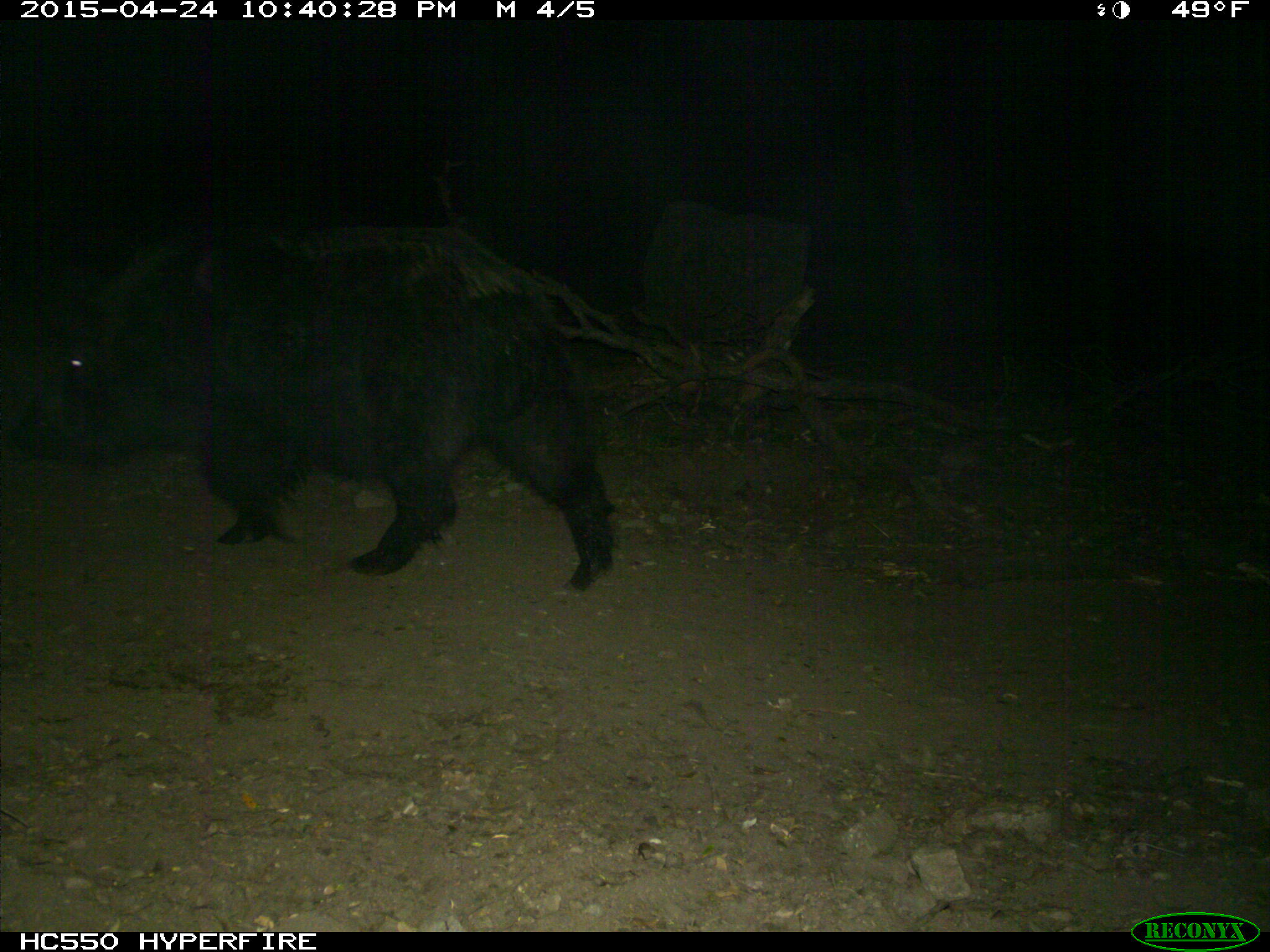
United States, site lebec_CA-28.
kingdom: Animalia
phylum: Chordata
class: Mammalia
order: Artiodactyla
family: Suidae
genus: Sus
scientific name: Sus scrofa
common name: wild boar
Sus scrofa (wild boar).